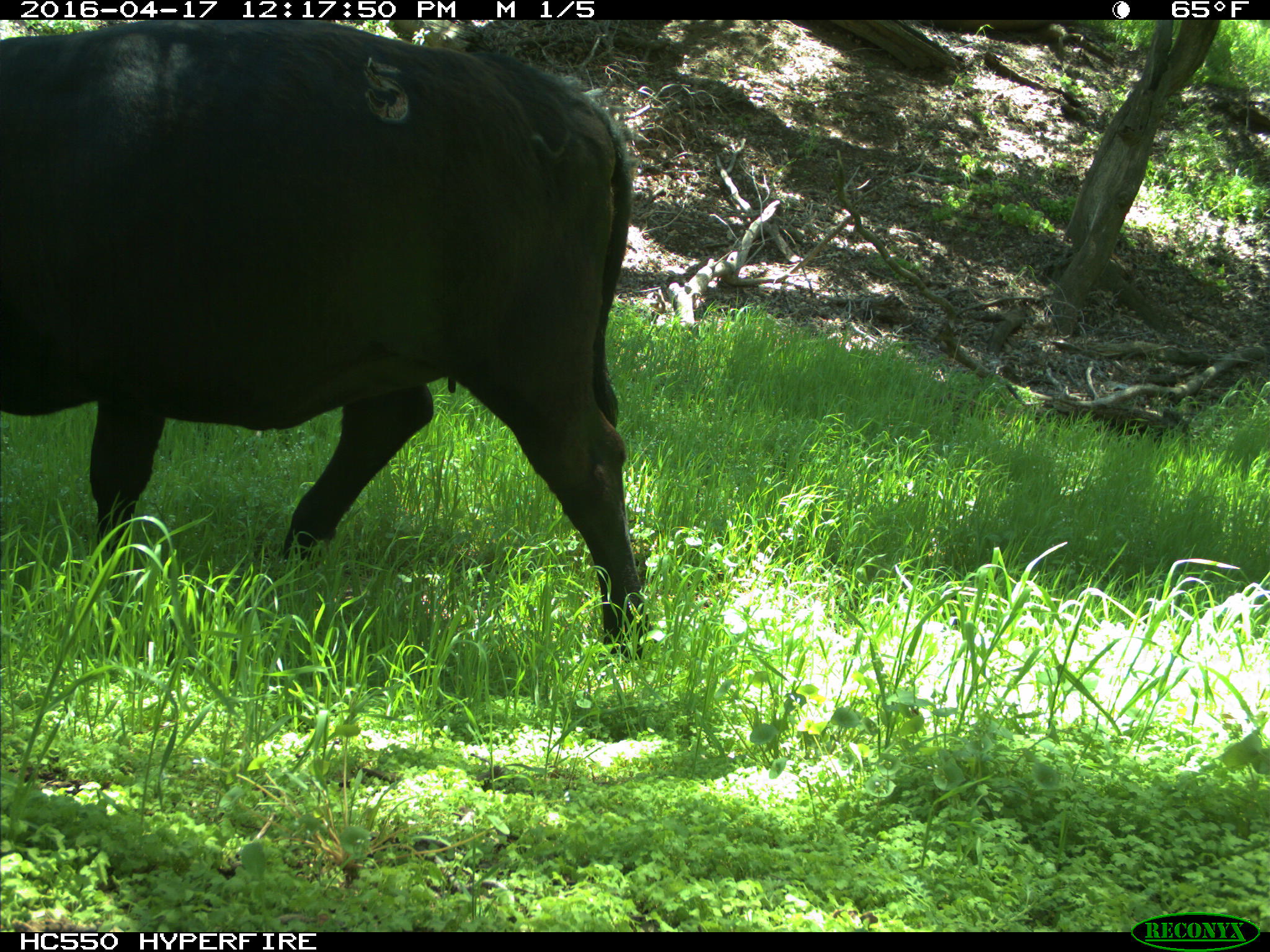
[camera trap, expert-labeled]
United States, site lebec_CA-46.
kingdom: Animalia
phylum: Chordata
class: Mammalia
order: Artiodactyla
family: Bovidae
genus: Bos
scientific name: Bos taurus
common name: domestic cow